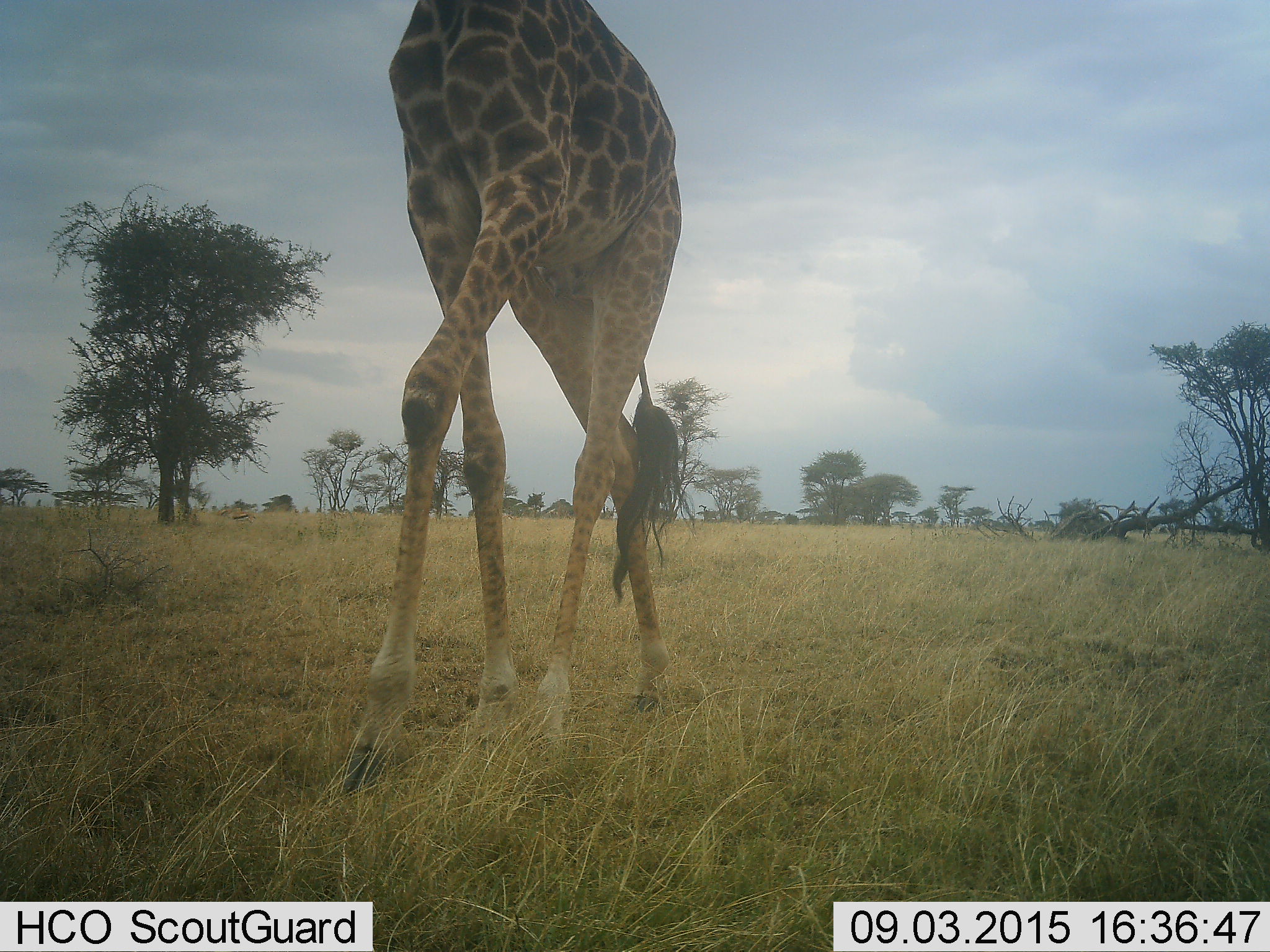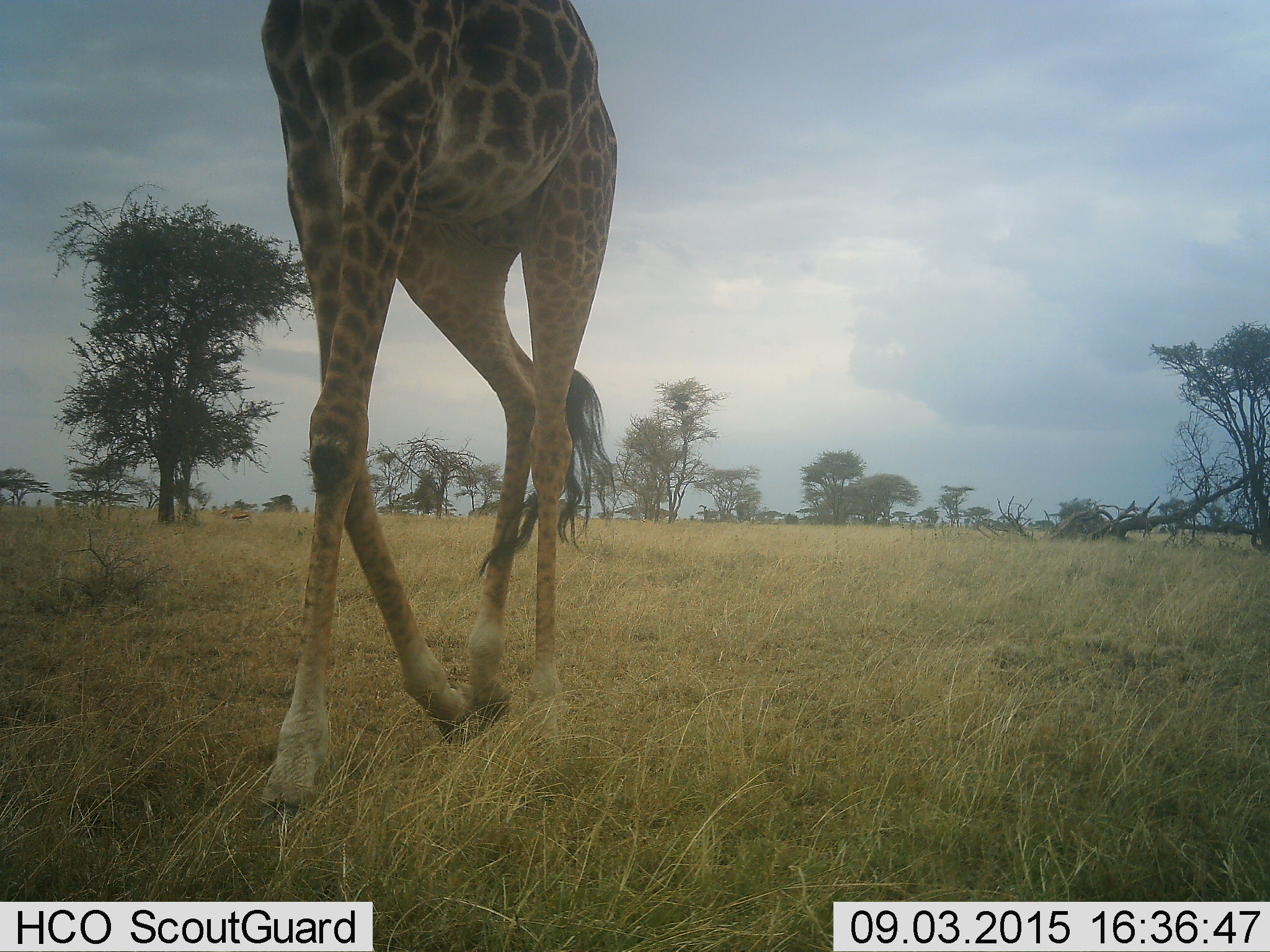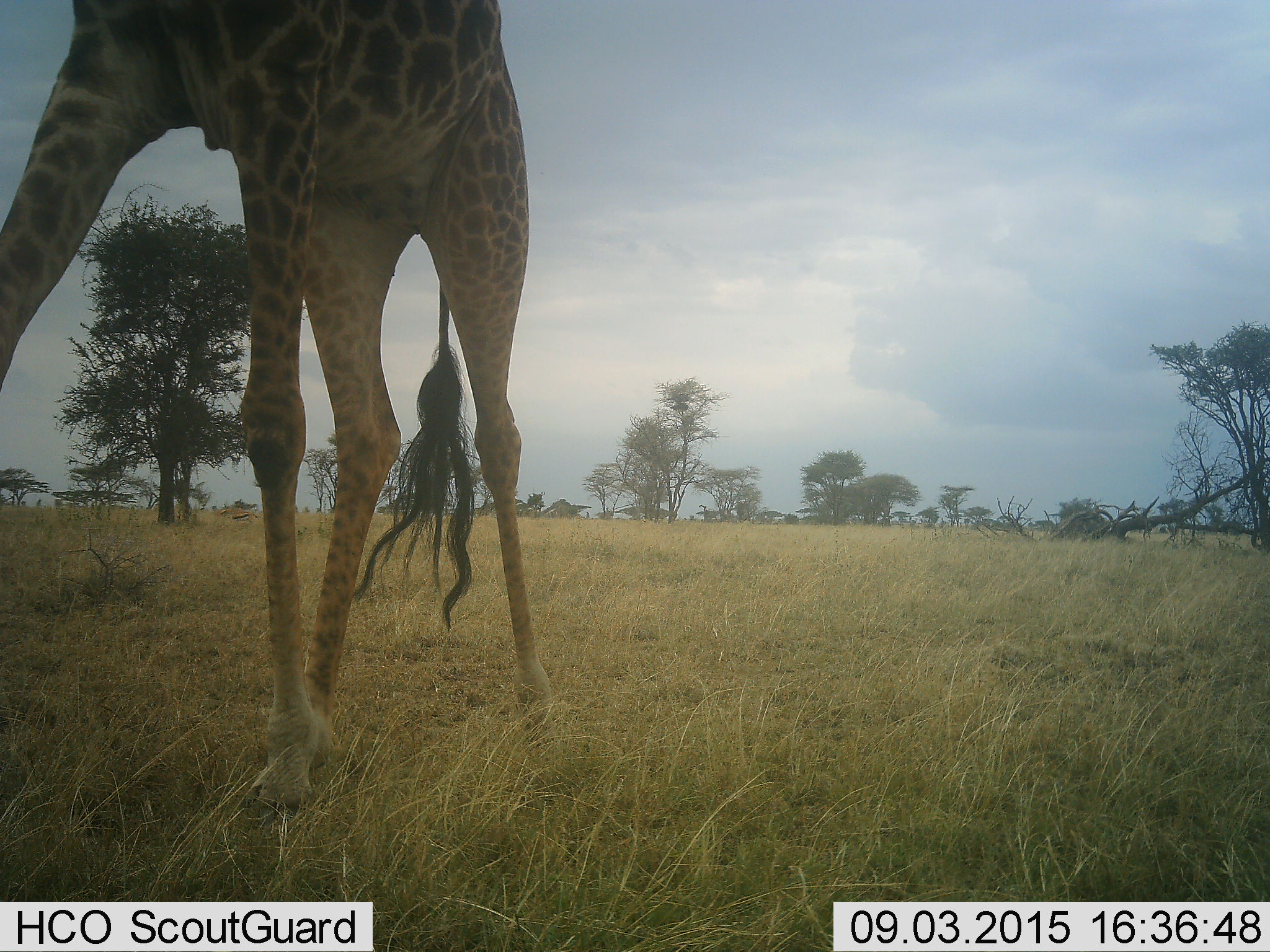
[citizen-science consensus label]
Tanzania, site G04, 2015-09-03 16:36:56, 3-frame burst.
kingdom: Animalia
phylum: Chordata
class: Mammalia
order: Artiodactyla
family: Giraffidae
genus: Giraffa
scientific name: Giraffa camelopardalis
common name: giraffe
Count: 1.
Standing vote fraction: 5%.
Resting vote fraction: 0%.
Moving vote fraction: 100%.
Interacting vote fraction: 0%.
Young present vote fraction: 0%.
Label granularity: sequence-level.